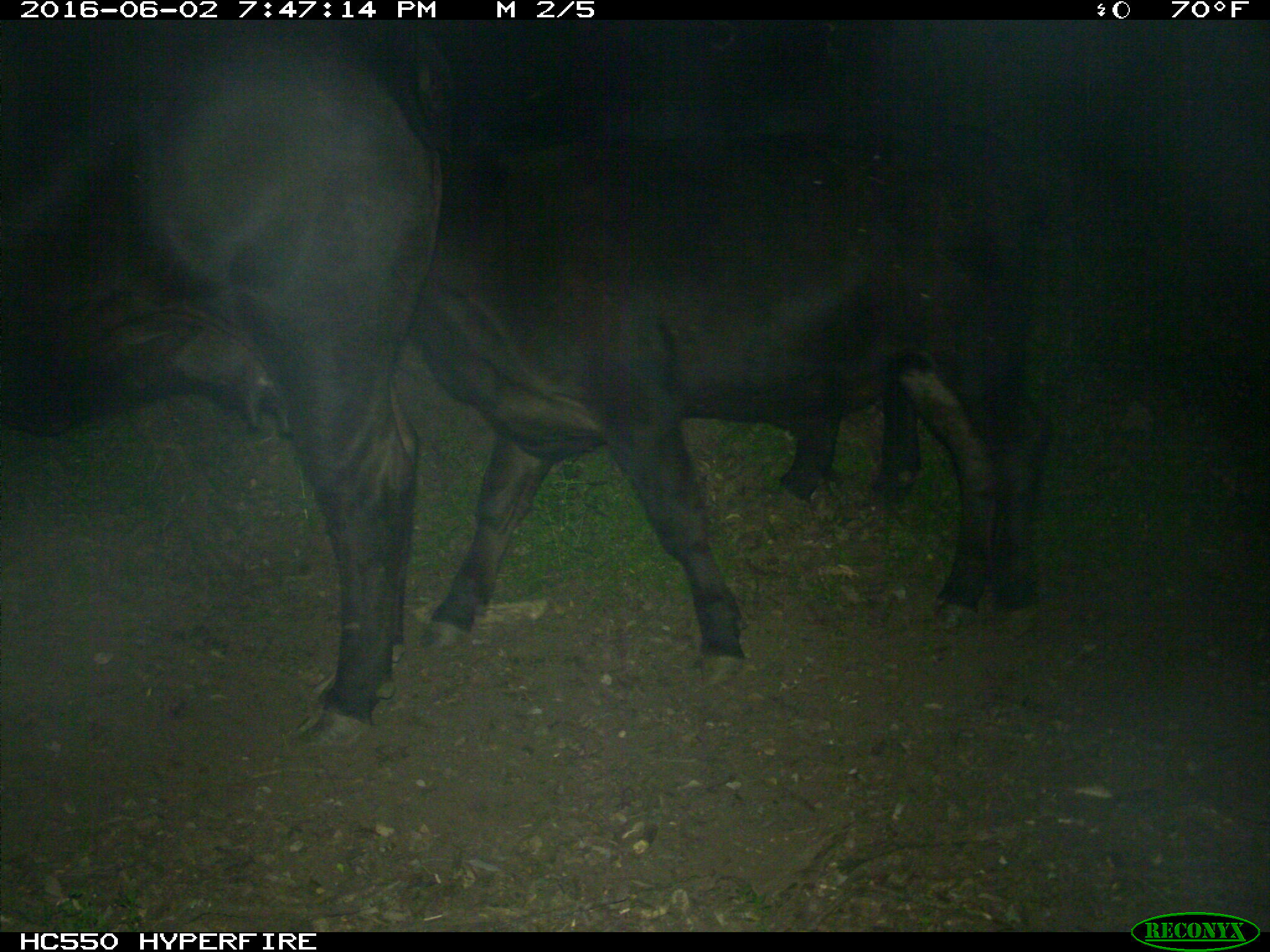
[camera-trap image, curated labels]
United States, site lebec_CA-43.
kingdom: Animalia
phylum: Chordata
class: Mammalia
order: Artiodactyla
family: Bovidae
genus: Bos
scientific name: Bos taurus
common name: domestic cow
Bos taurus (domestic cow).